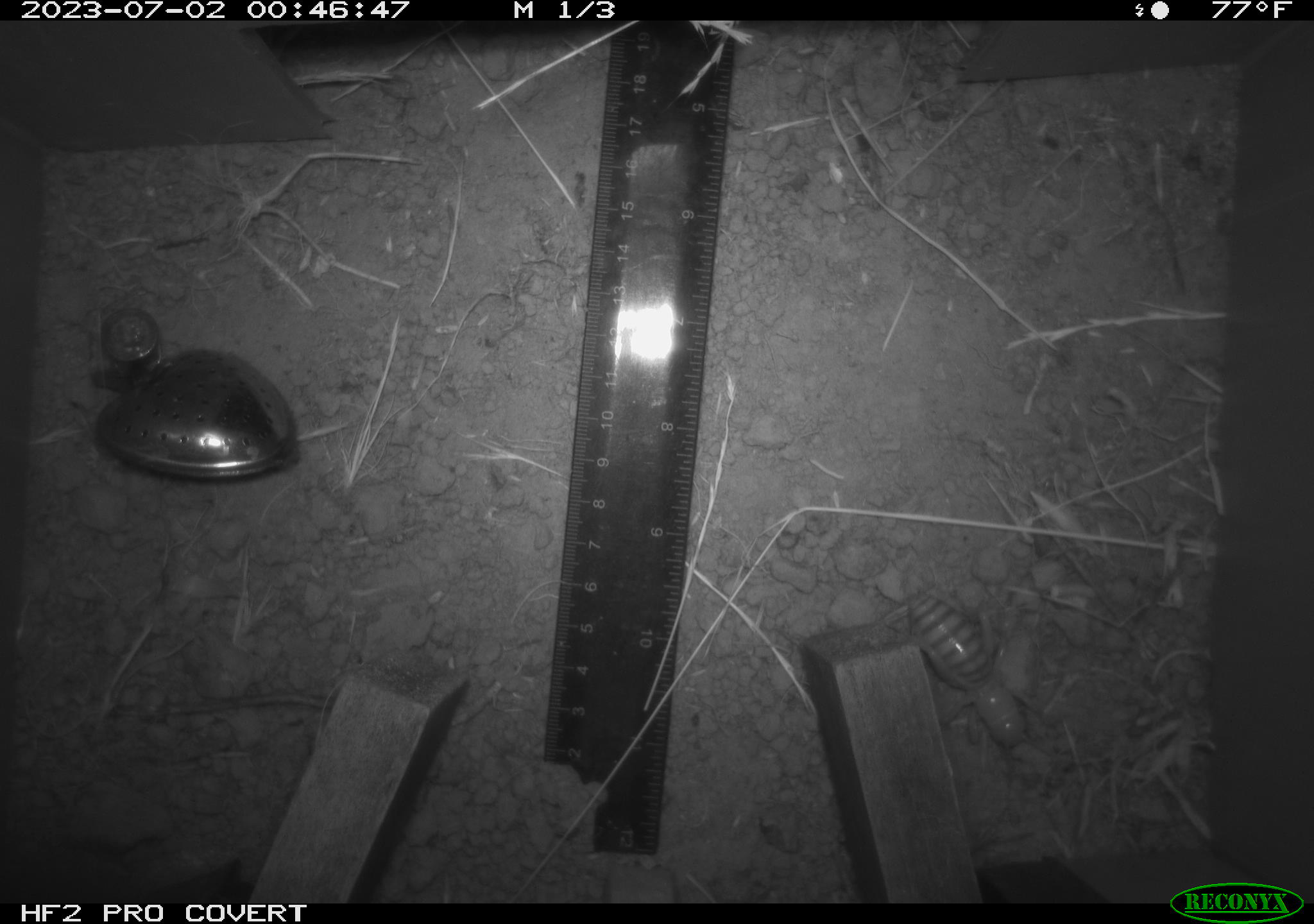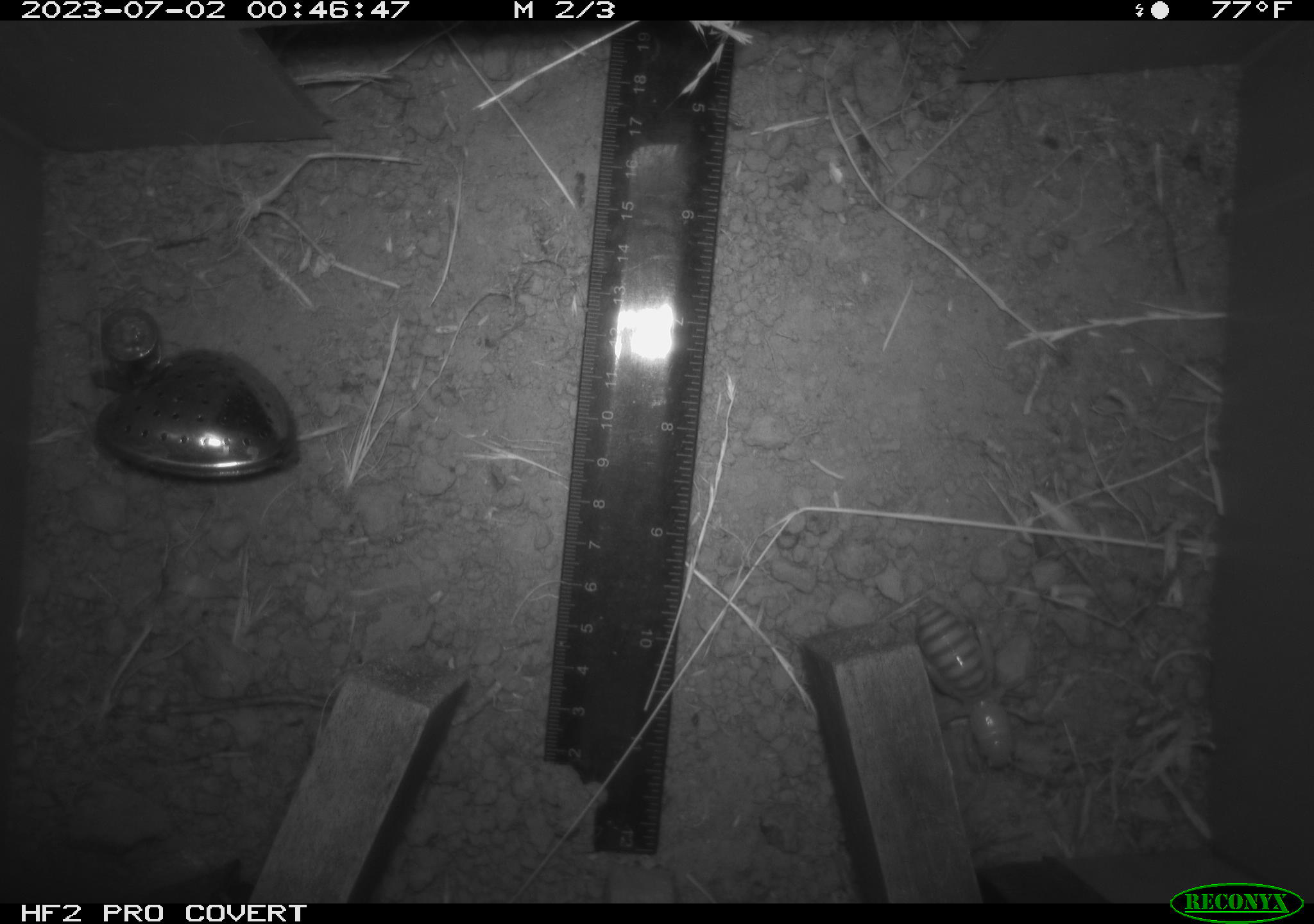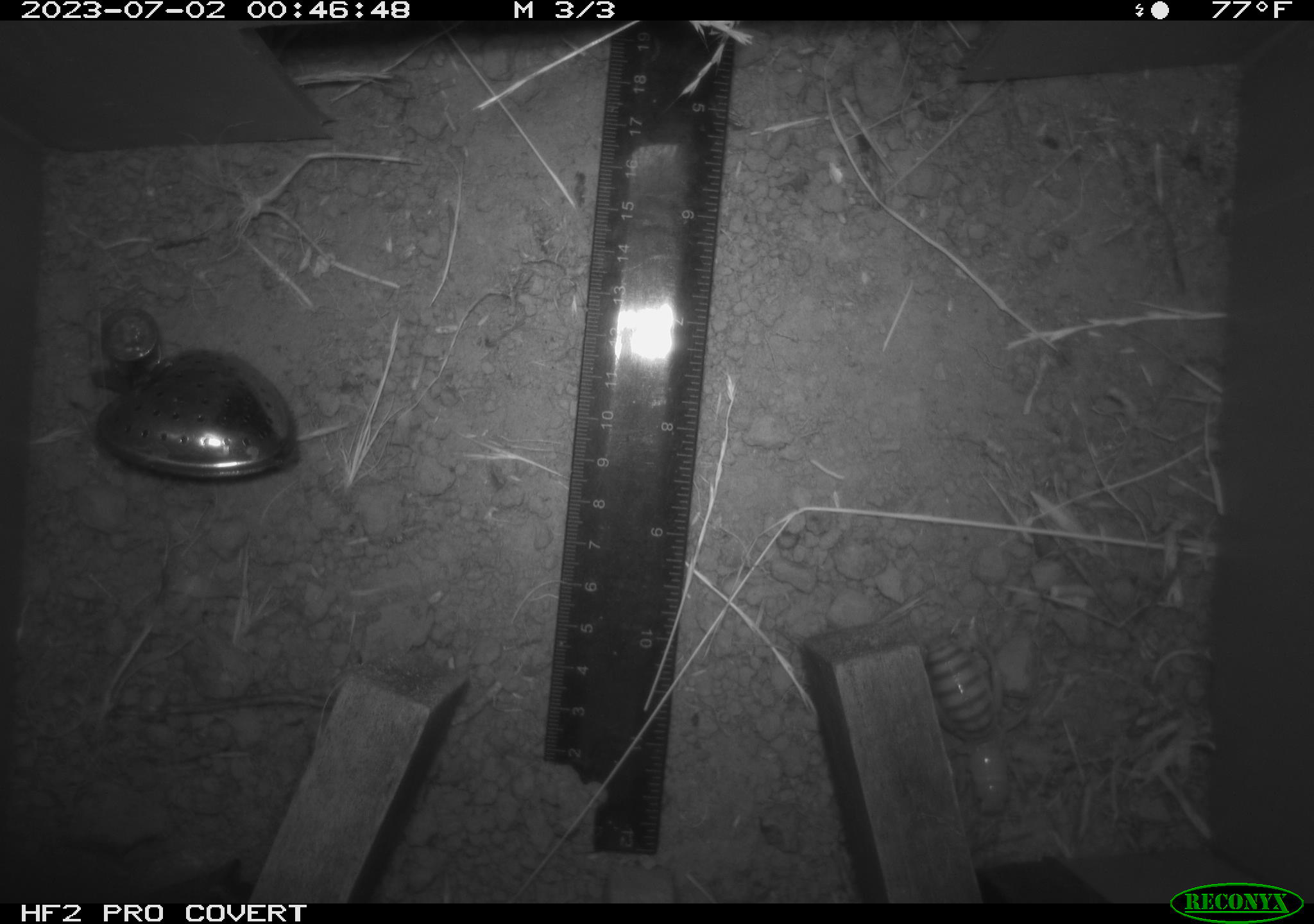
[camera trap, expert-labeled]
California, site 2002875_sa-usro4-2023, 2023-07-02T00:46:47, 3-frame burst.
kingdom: Animalia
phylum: Chordata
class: Reptilia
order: Squamata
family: Scincidae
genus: Plestiodon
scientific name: Plestiodon skiltonianus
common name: western skink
Western skink (Plestiodon skiltonianus).